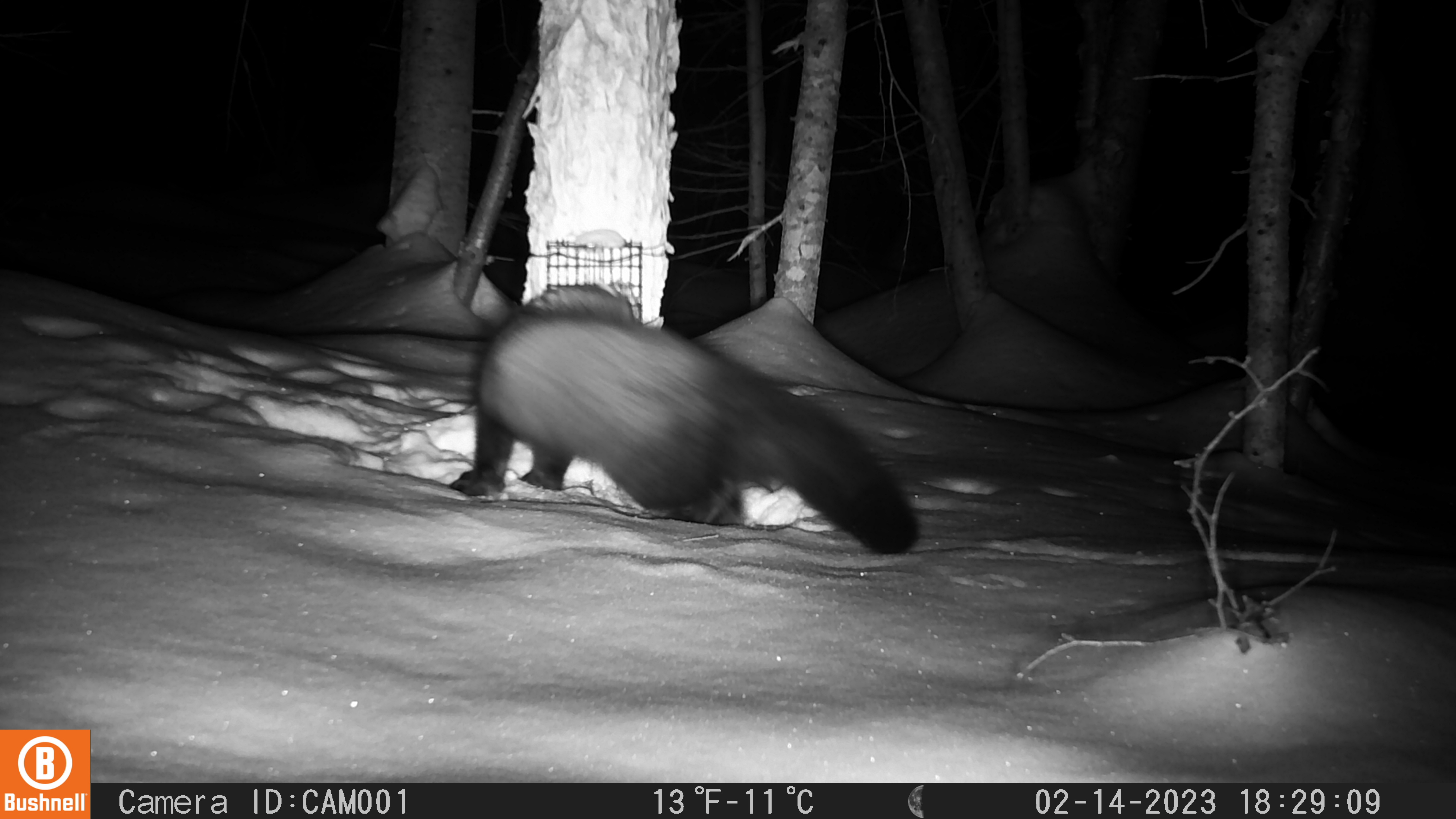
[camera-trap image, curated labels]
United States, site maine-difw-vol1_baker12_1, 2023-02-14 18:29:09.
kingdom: Animalia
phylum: Chordata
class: Mammalia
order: Carnivora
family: Mustelidae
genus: Pekania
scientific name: Pekania pennanti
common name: fisher